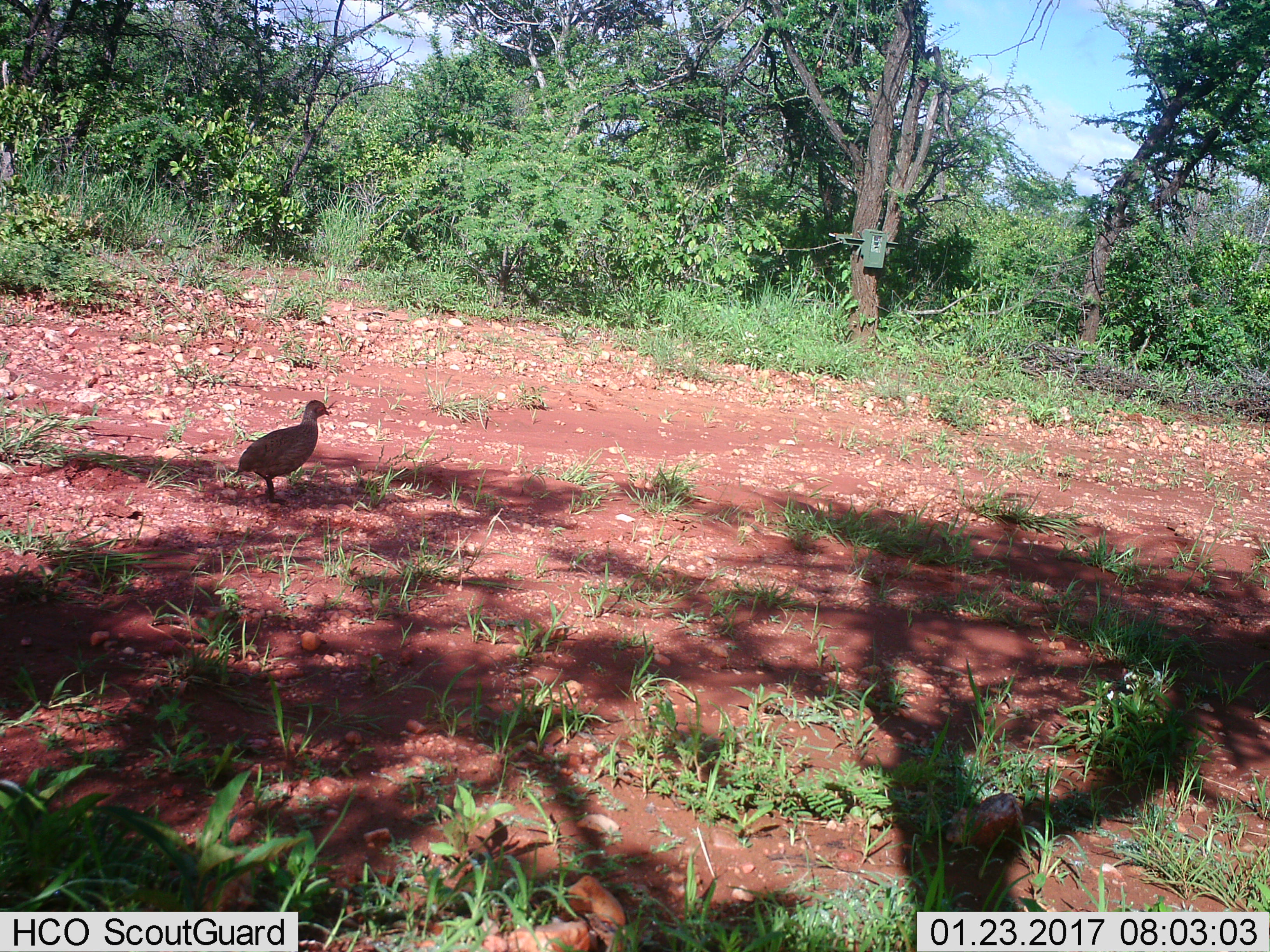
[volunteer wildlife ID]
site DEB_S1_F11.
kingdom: Animalia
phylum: Chordata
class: Aves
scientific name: Aves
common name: bird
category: birdother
Birdother (bird) (Aves), count 1. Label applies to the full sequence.